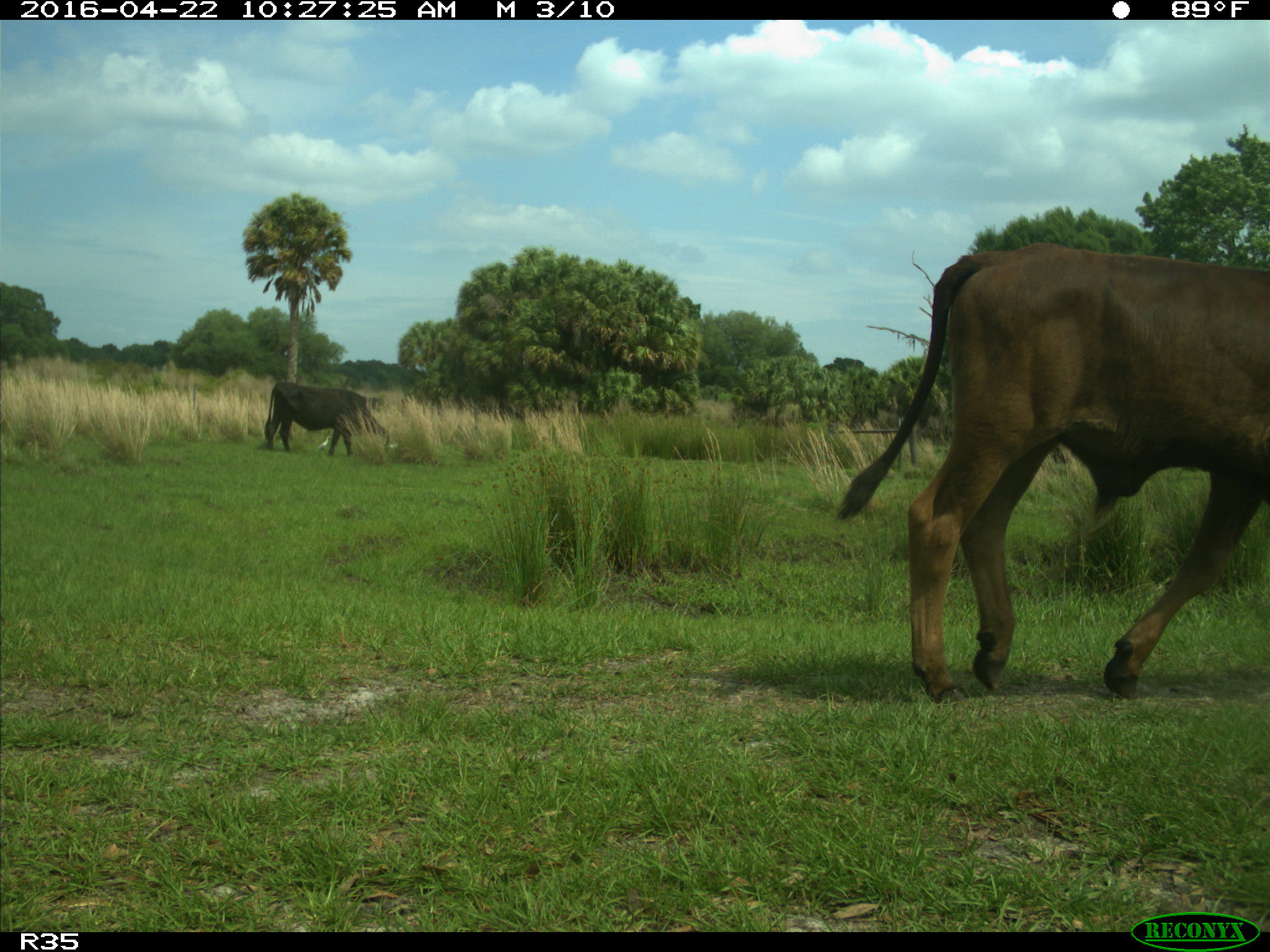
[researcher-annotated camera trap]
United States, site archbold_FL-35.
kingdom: Animalia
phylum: Chordata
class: Mammalia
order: Artiodactyla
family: Bovidae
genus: Bos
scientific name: Bos taurus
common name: domestic cow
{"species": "Bos taurus (domestic cow)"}